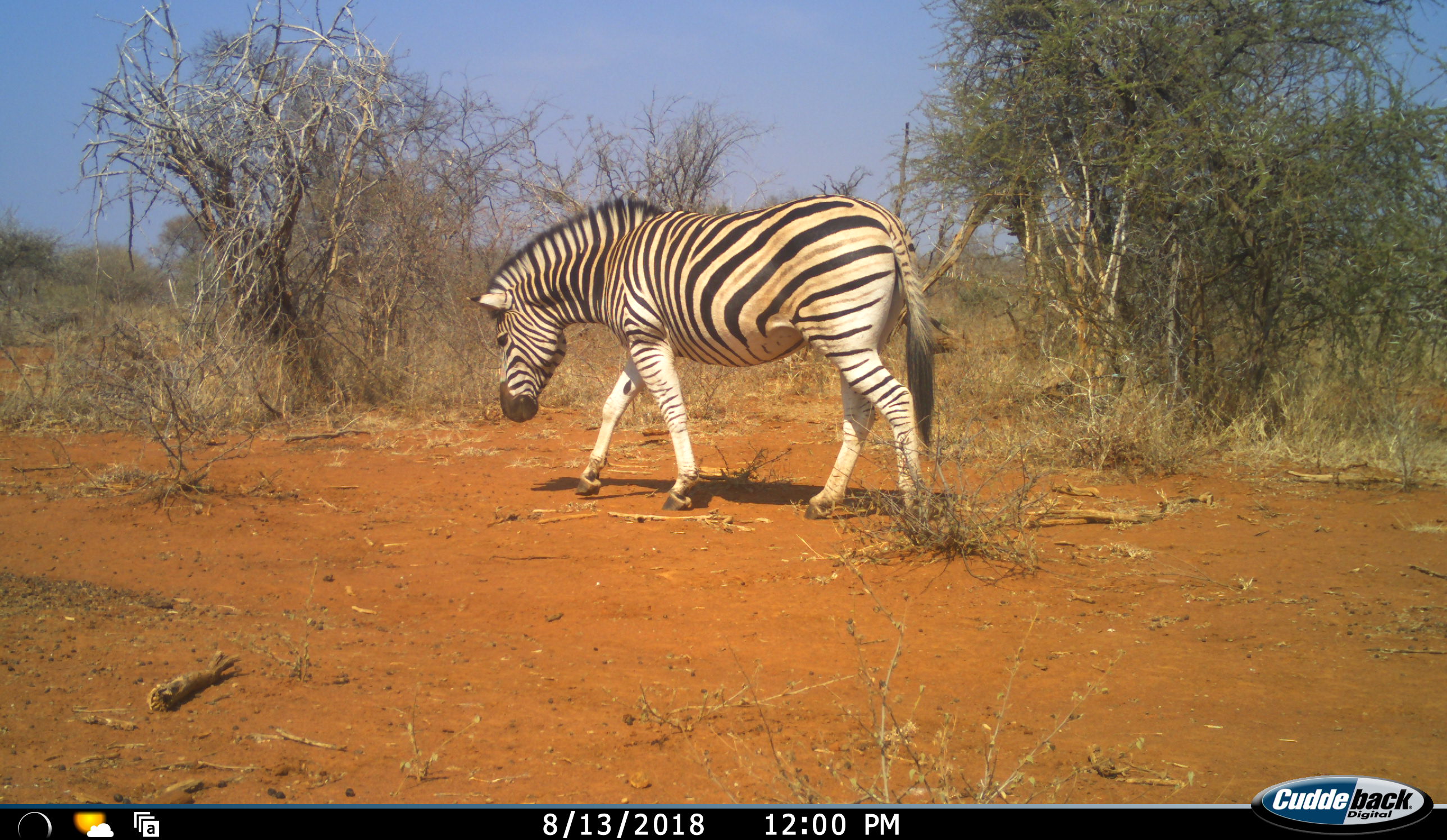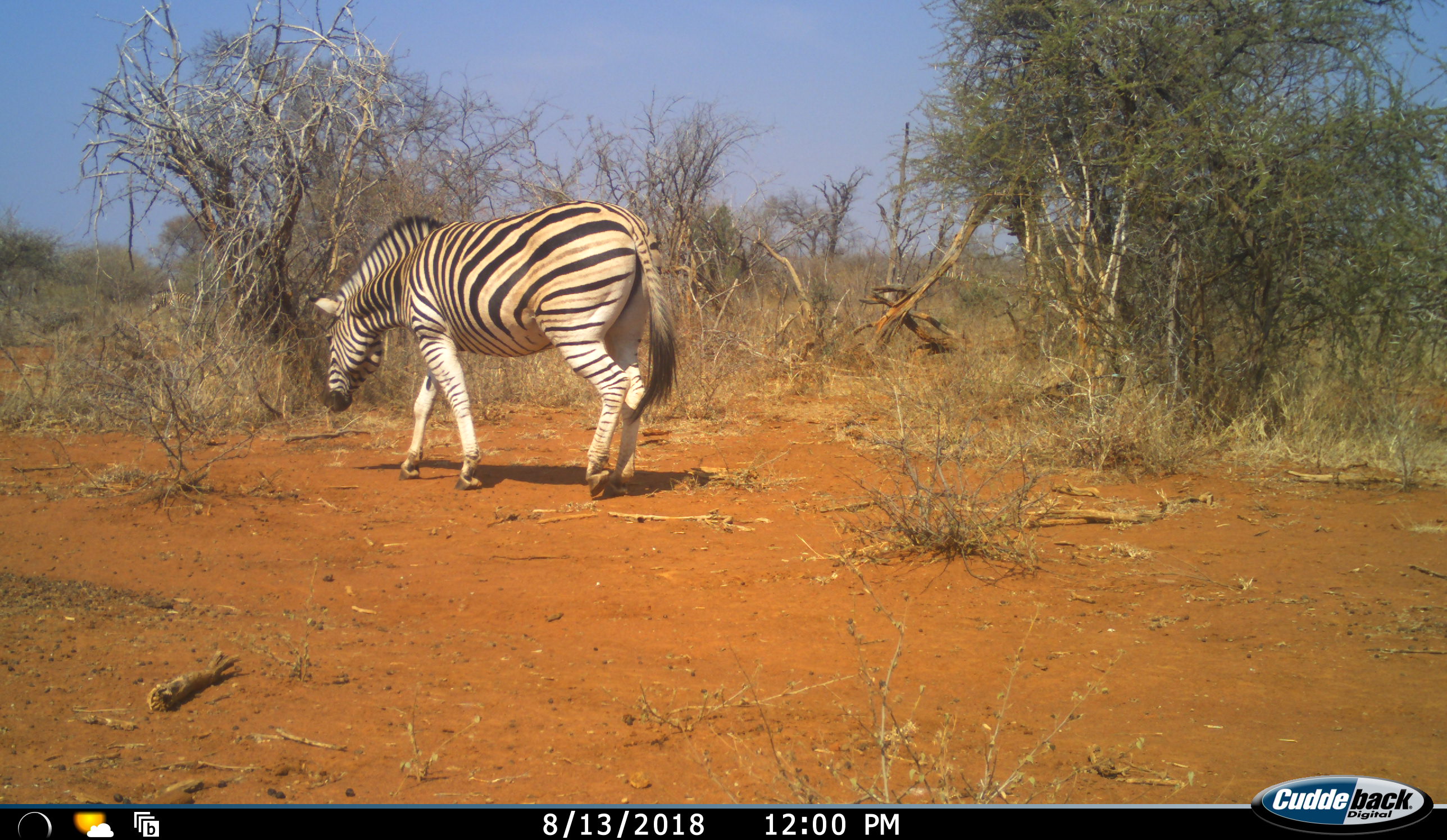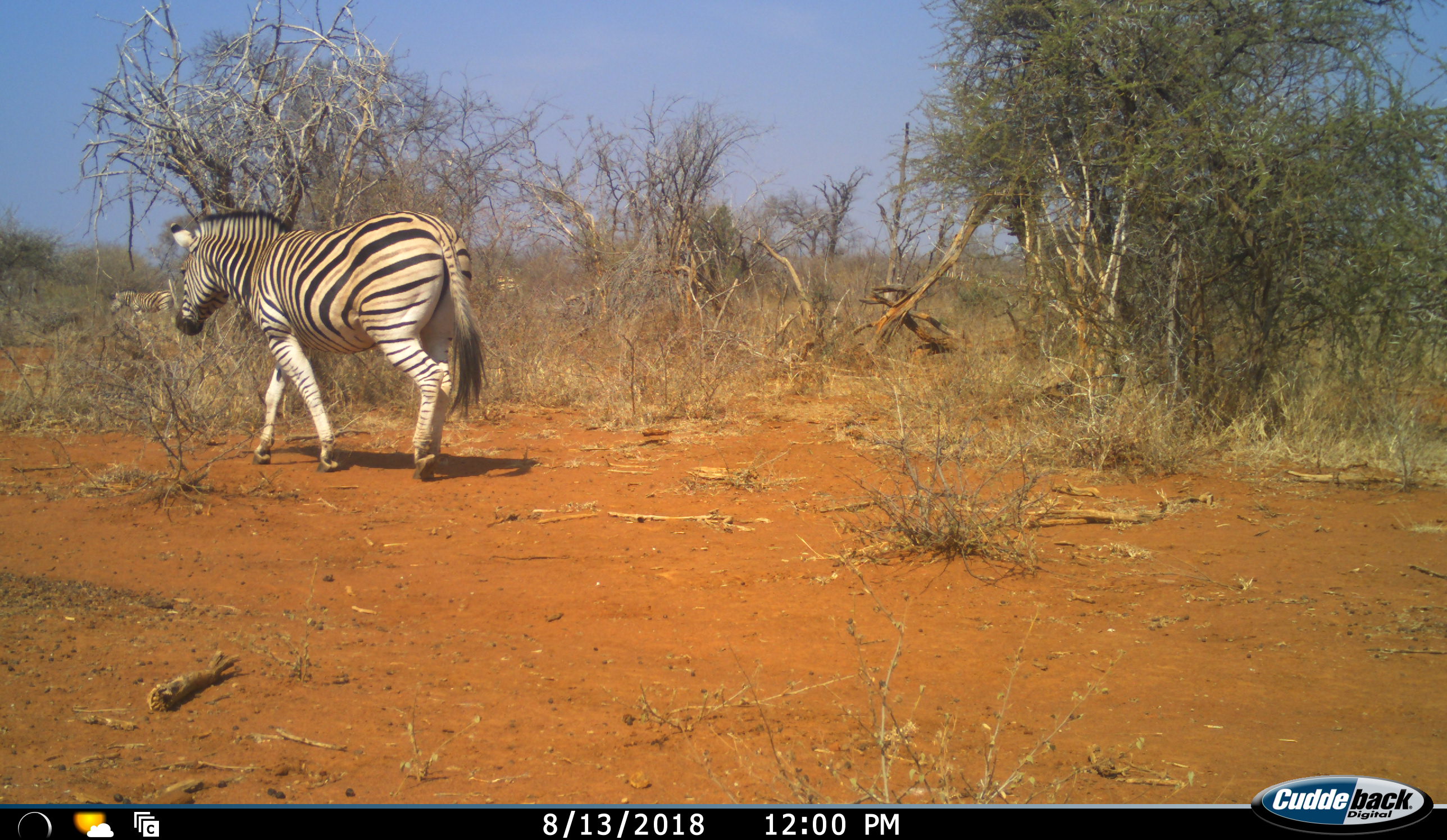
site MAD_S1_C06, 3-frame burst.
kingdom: Animalia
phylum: Chordata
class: Mammalia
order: Perissodactyla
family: Equidae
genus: Equus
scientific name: Equus quagga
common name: plains zebra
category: zebraplains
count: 1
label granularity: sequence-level